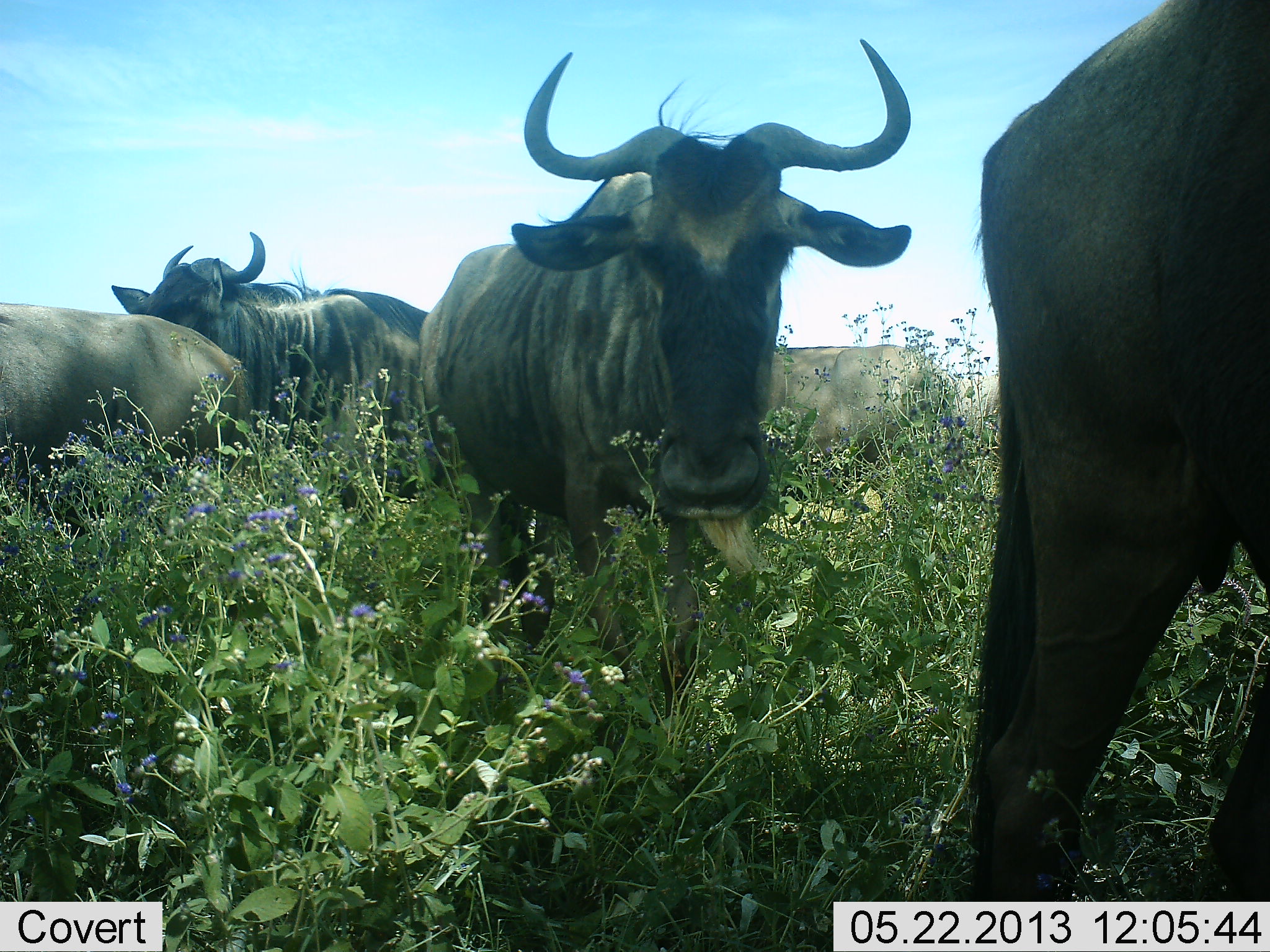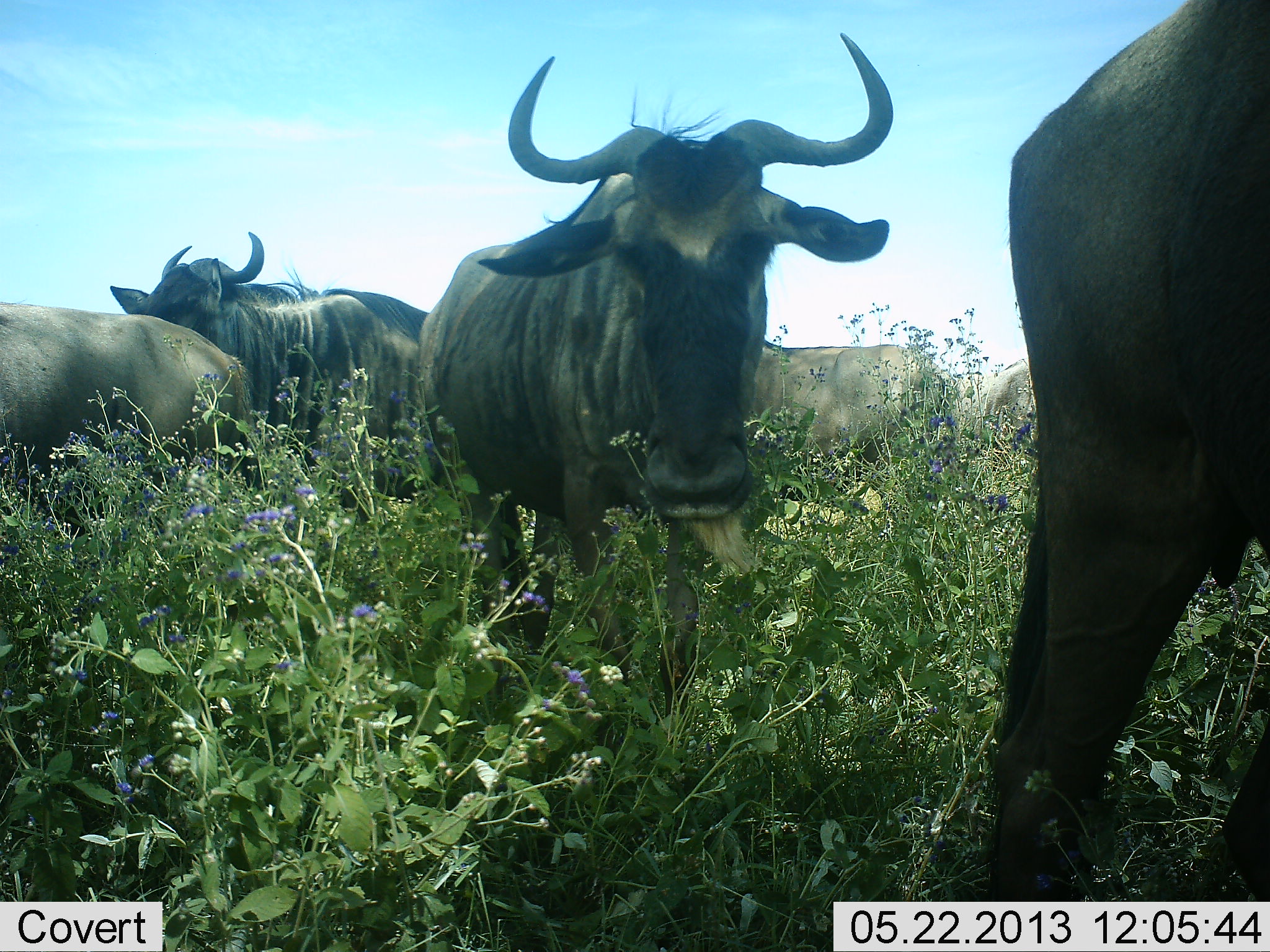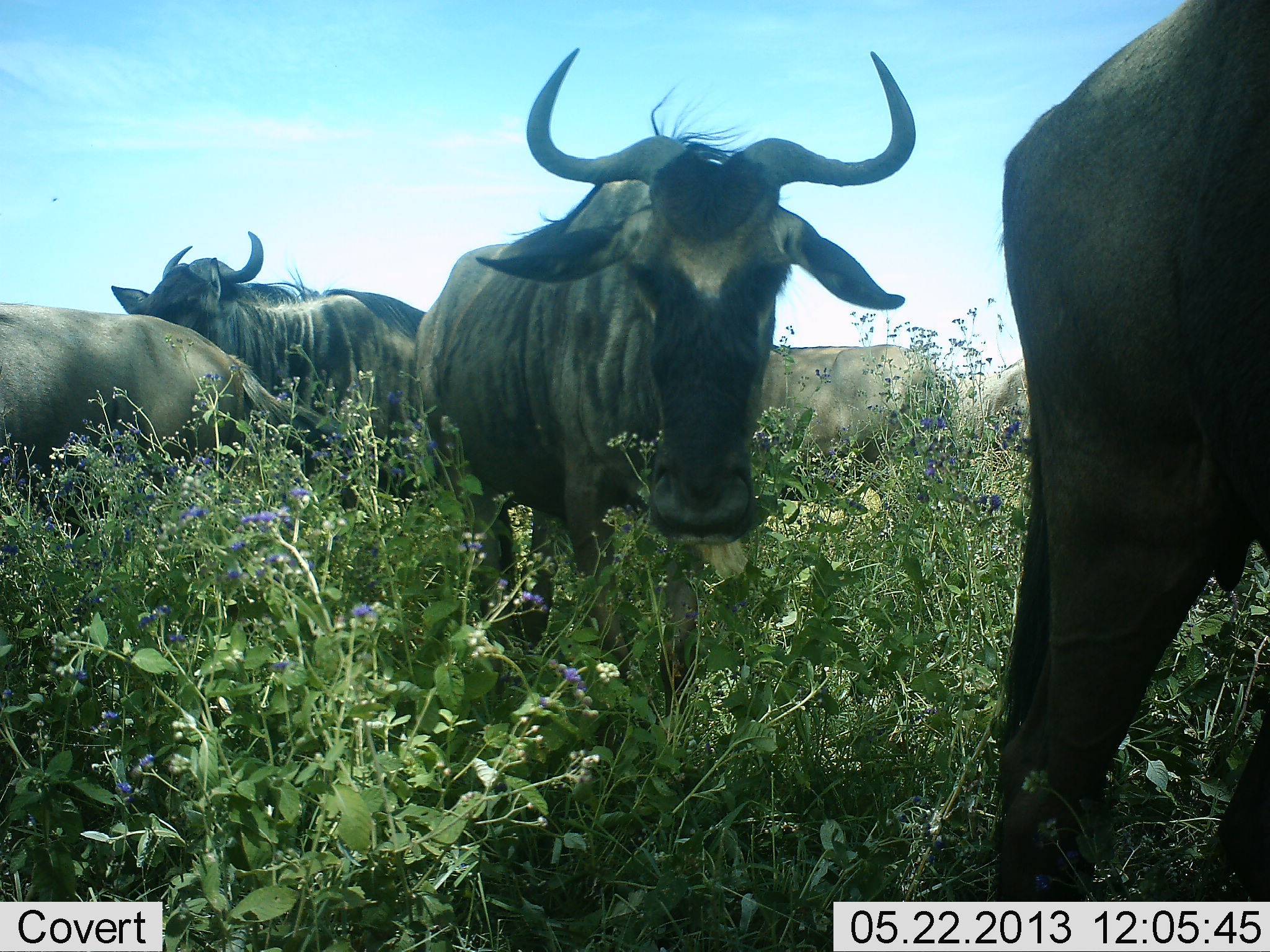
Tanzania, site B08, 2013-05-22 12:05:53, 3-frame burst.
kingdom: Animalia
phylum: Chordata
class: Mammalia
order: Artiodactyla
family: Bovidae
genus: Connochaetes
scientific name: Connochaetes taurinus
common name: blue wildebeest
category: wildebeest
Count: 6.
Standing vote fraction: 79%.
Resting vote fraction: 0%.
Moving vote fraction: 27%.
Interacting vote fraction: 9%.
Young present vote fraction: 0%.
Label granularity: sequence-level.